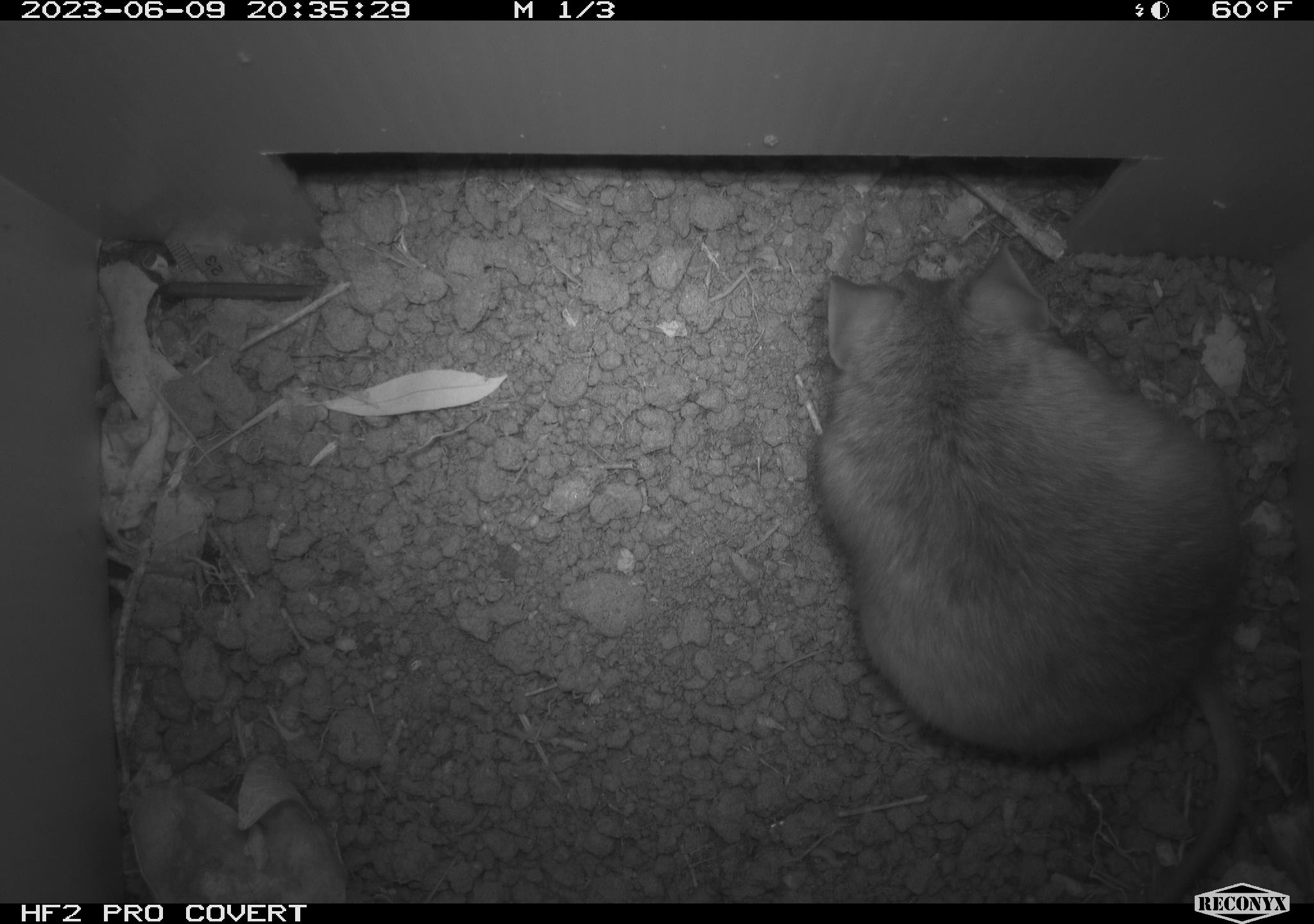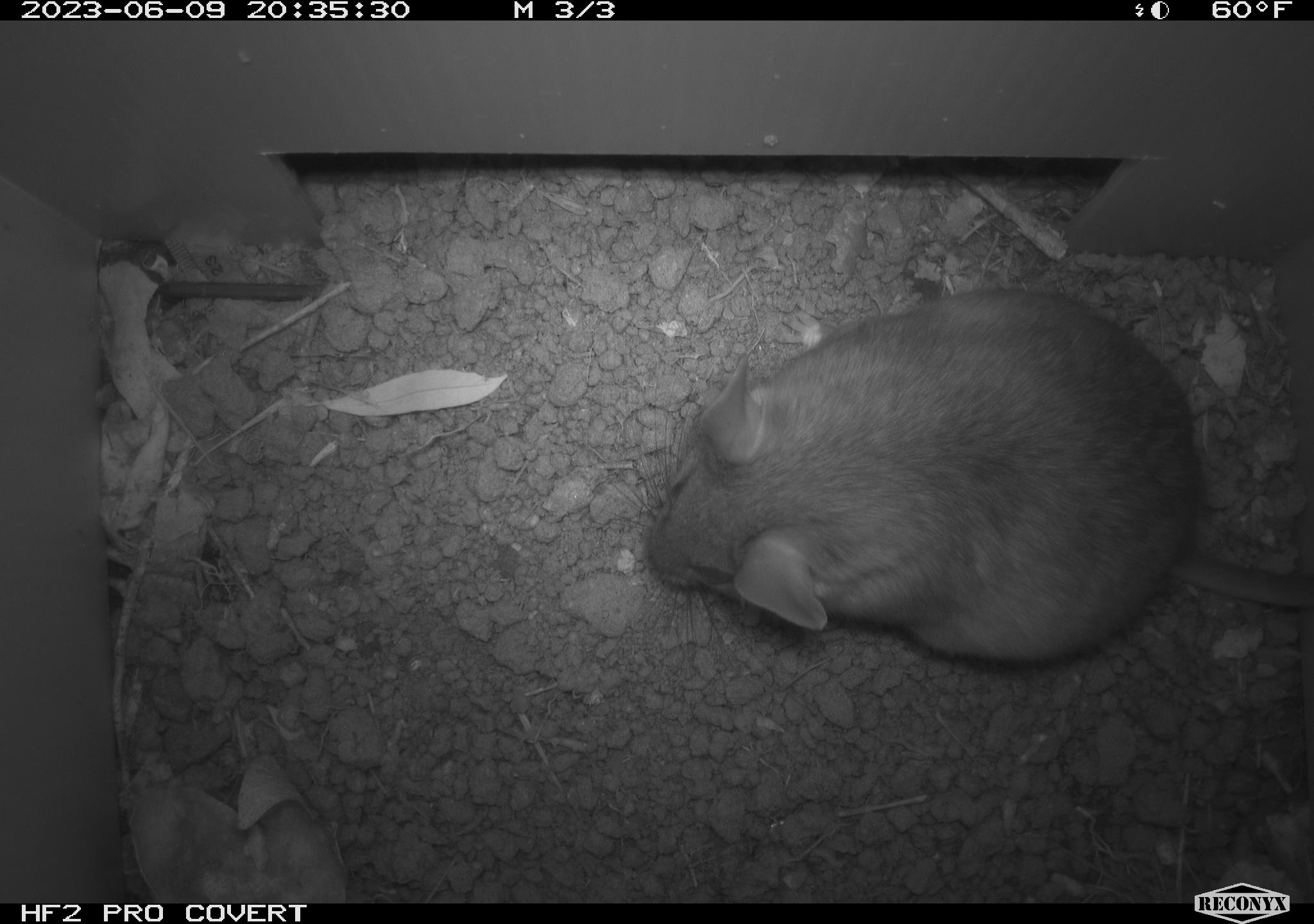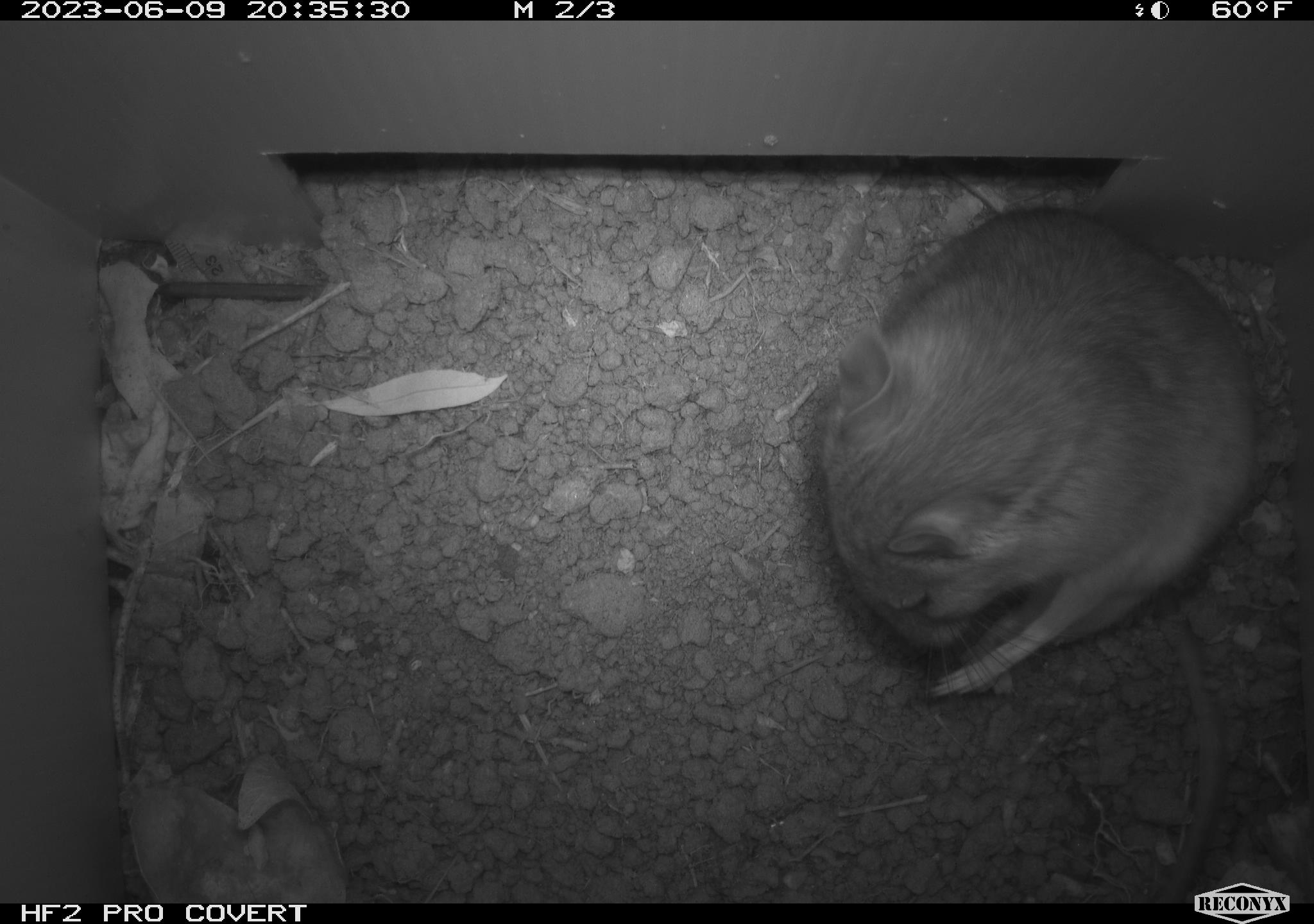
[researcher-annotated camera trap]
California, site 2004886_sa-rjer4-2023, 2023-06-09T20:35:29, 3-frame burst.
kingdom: Animalia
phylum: Chordata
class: Mammalia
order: Rodentia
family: Cricetidae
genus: Neotoma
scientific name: Neotoma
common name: pack rat or woodrat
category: neotoma species